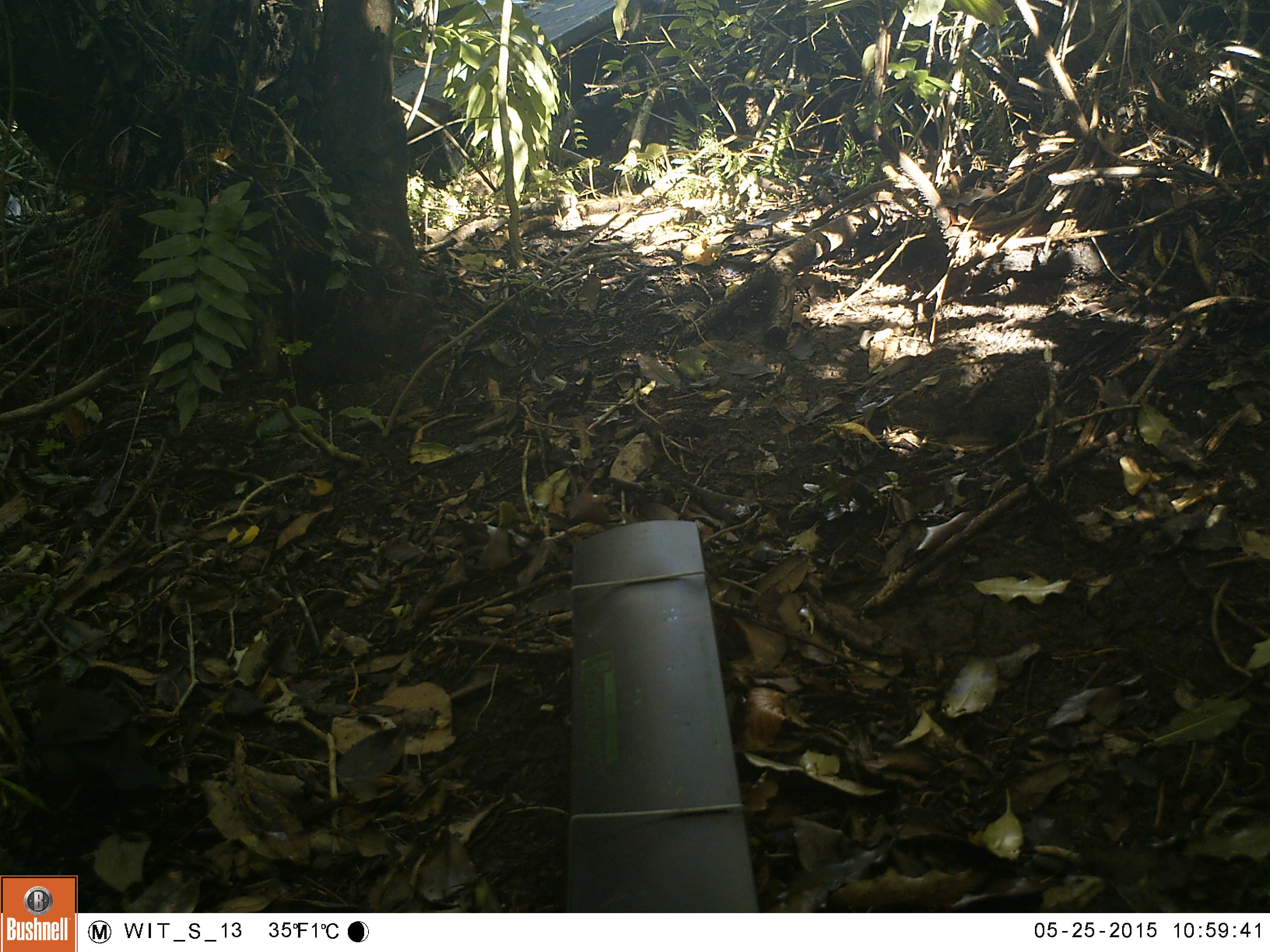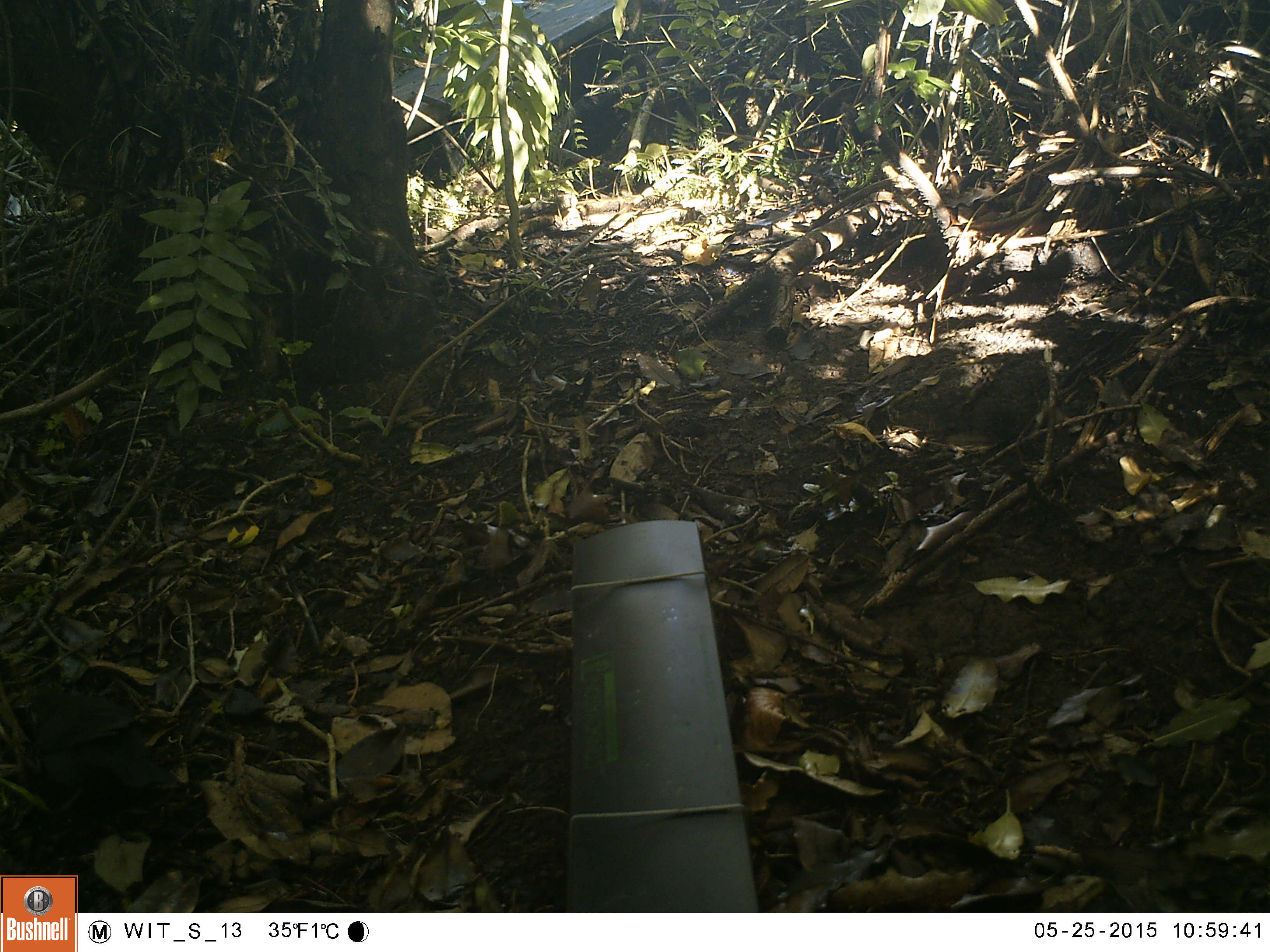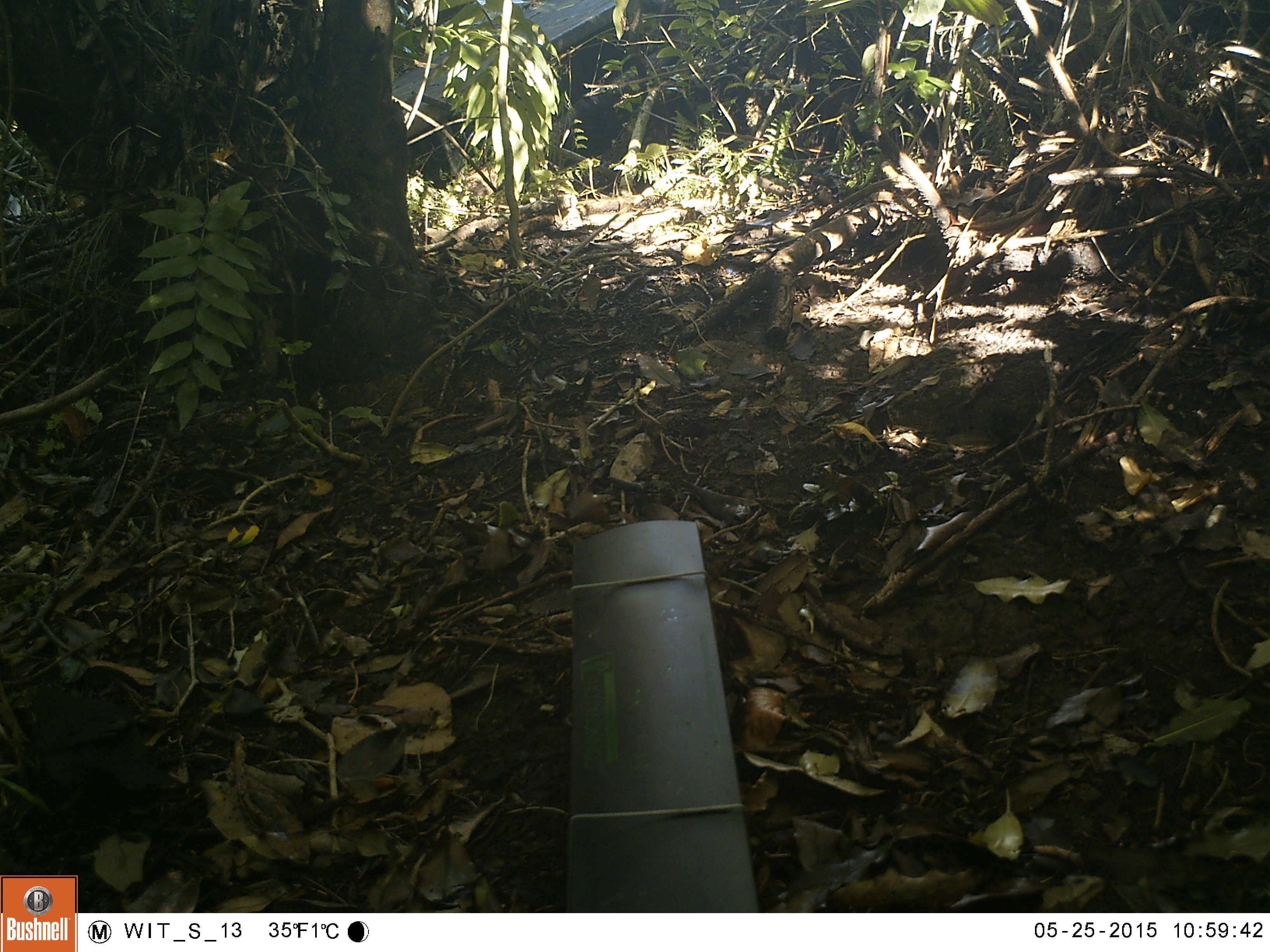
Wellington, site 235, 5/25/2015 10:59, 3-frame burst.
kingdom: Animalia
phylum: Chordata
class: Aves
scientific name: Aves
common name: bird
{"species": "bird (Aves)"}